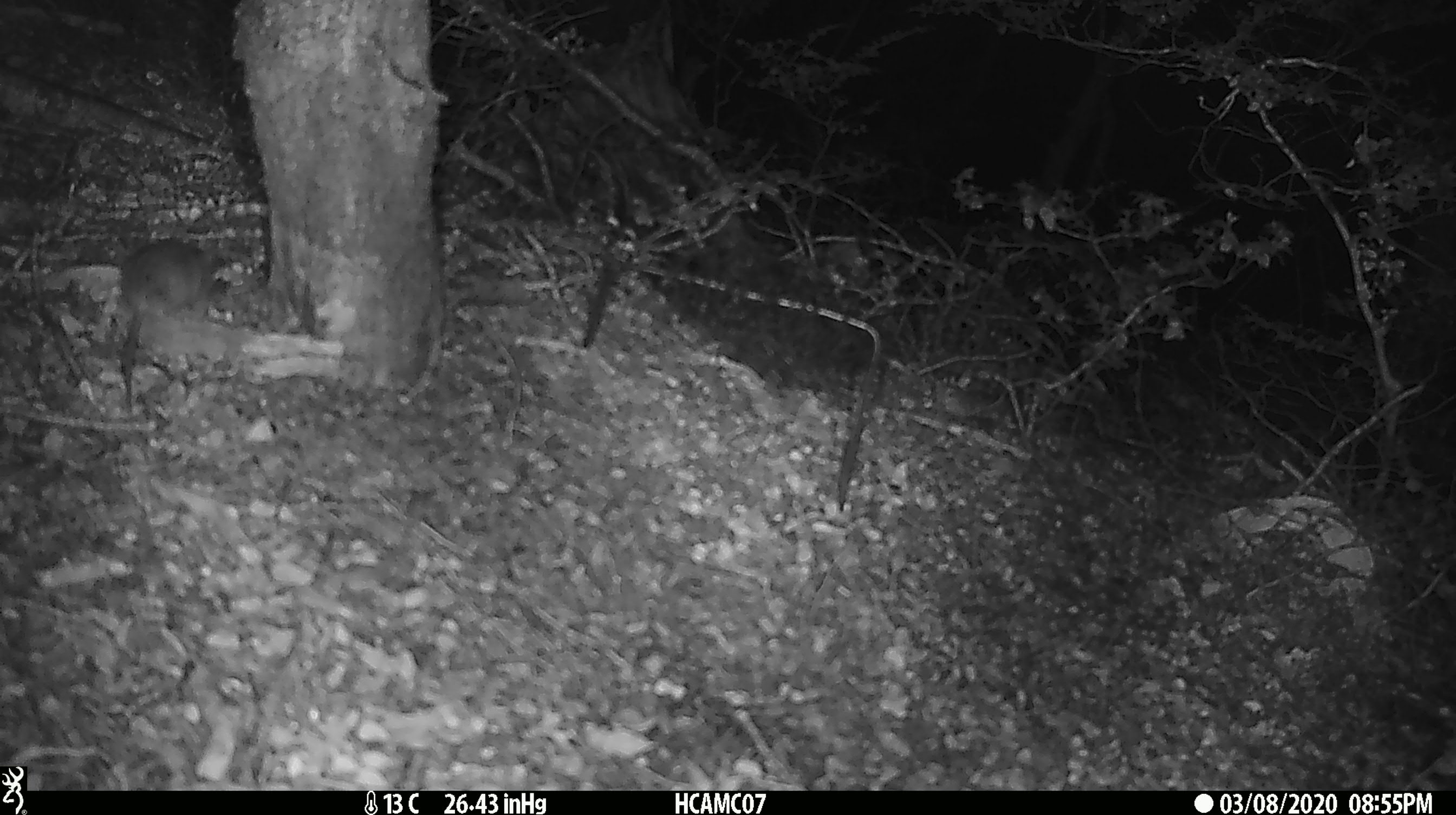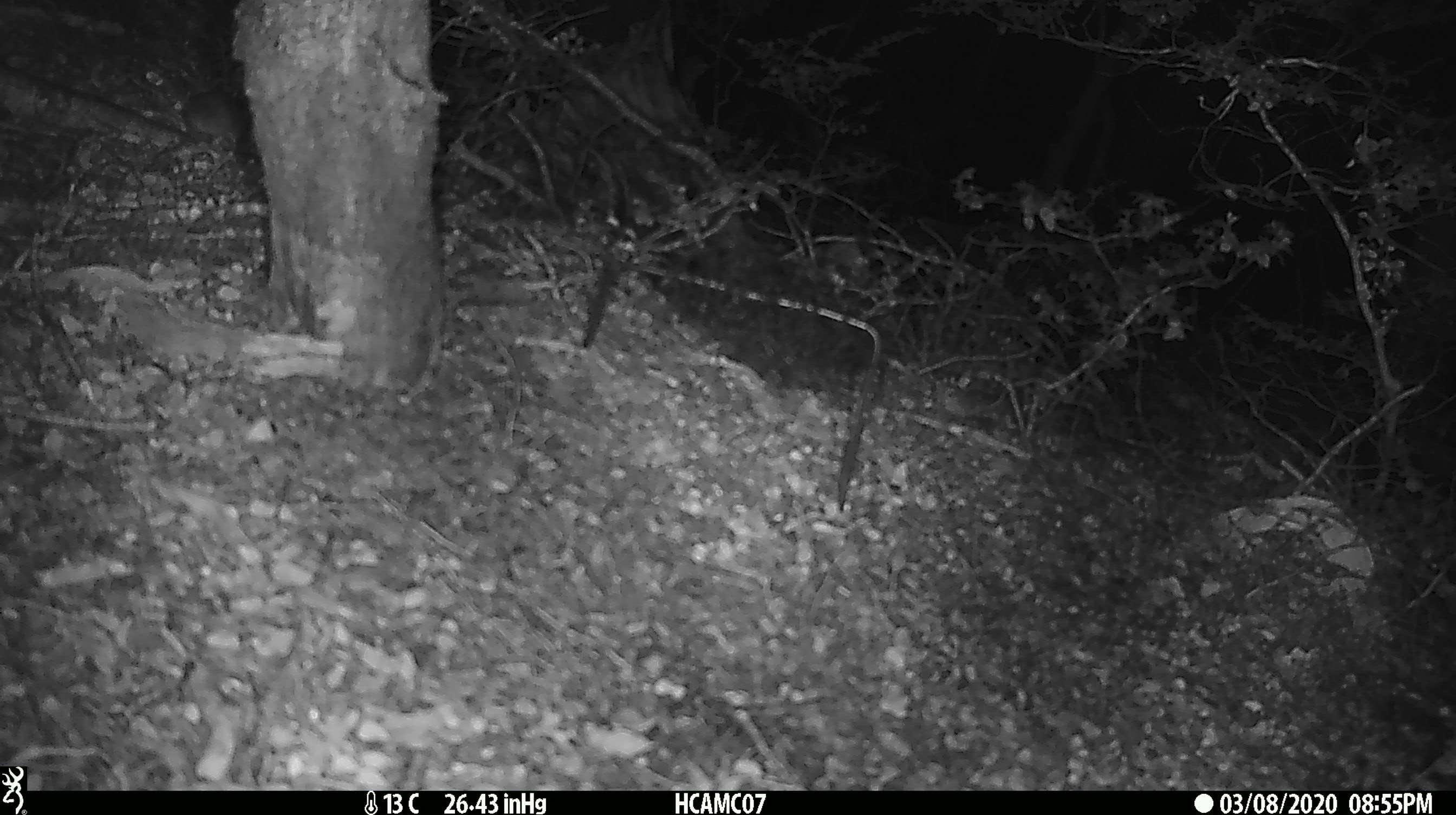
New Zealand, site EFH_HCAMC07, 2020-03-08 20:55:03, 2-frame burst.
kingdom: Animalia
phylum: Chordata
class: Mammalia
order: Rodentia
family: Muridae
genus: Mus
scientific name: Mus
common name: mouse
Mouse (Mus).